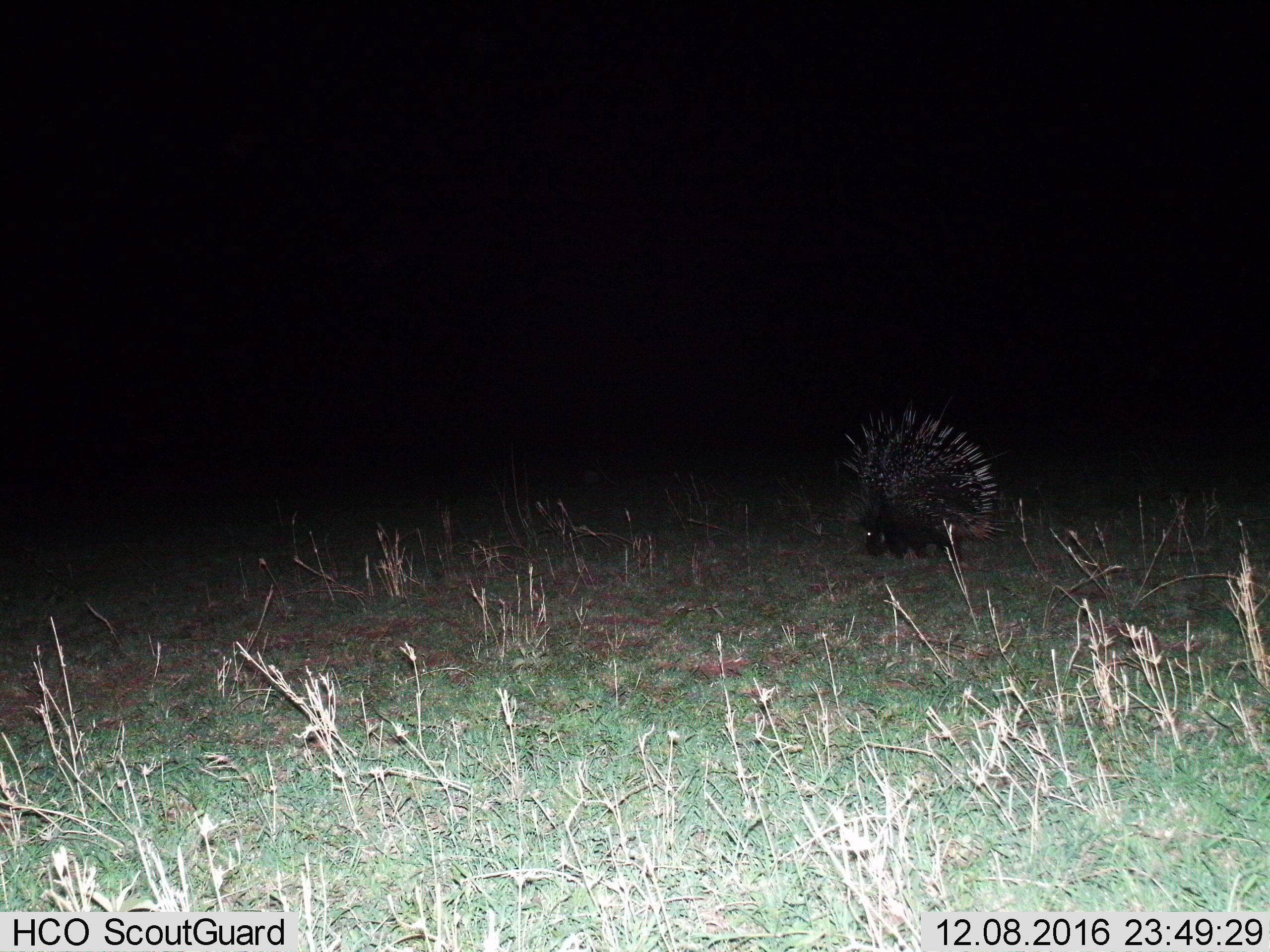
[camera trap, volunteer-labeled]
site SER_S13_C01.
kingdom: Animalia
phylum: Chordata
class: Mammalia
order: Rodentia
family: Hystricidae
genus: Hystrix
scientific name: Hystrix cristata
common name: crested porcupine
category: porcupine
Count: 1.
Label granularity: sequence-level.